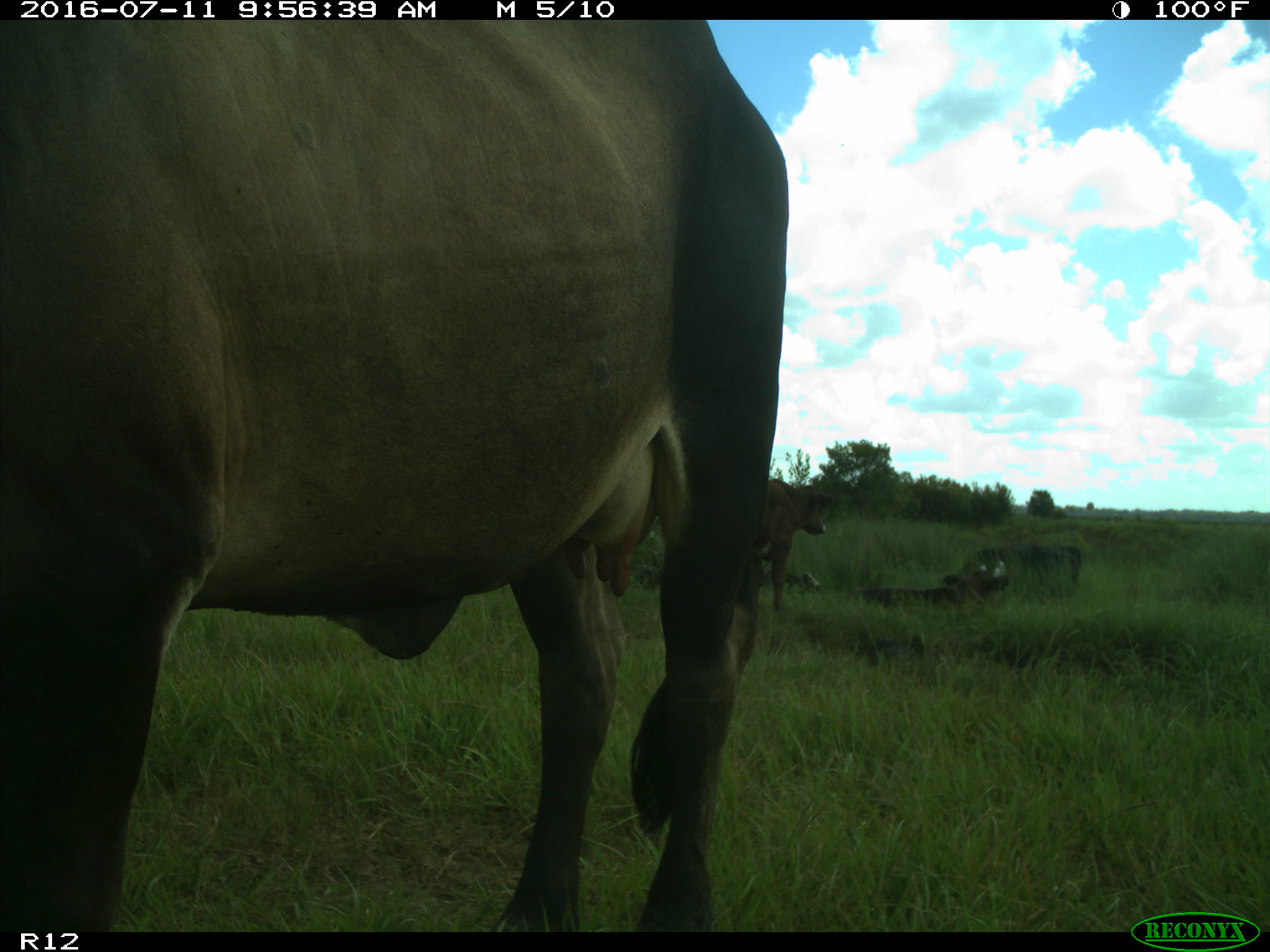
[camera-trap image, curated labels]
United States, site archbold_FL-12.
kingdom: Animalia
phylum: Chordata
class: Mammalia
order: Artiodactyla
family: Bovidae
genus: Bos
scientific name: Bos taurus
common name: domestic cow